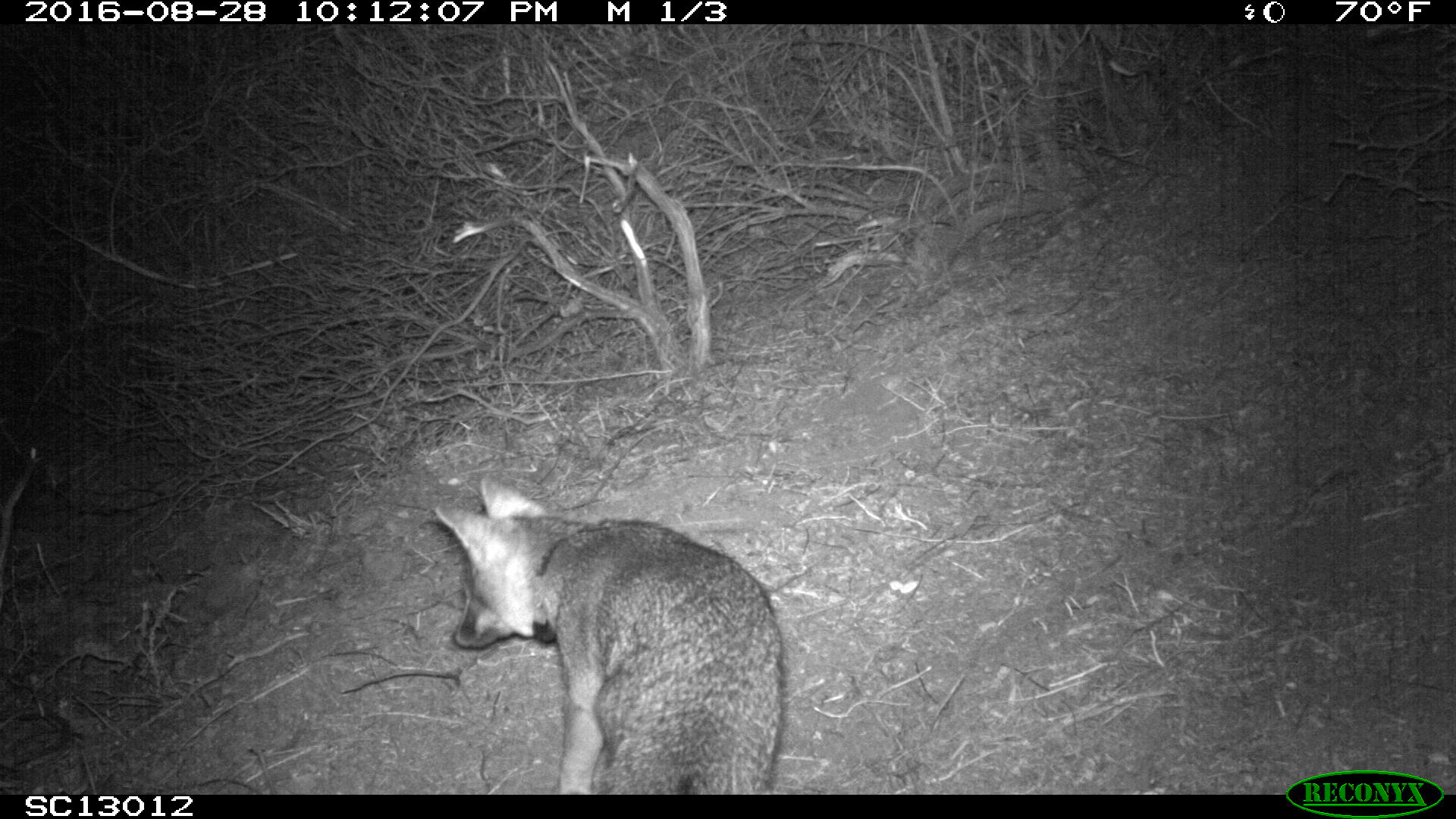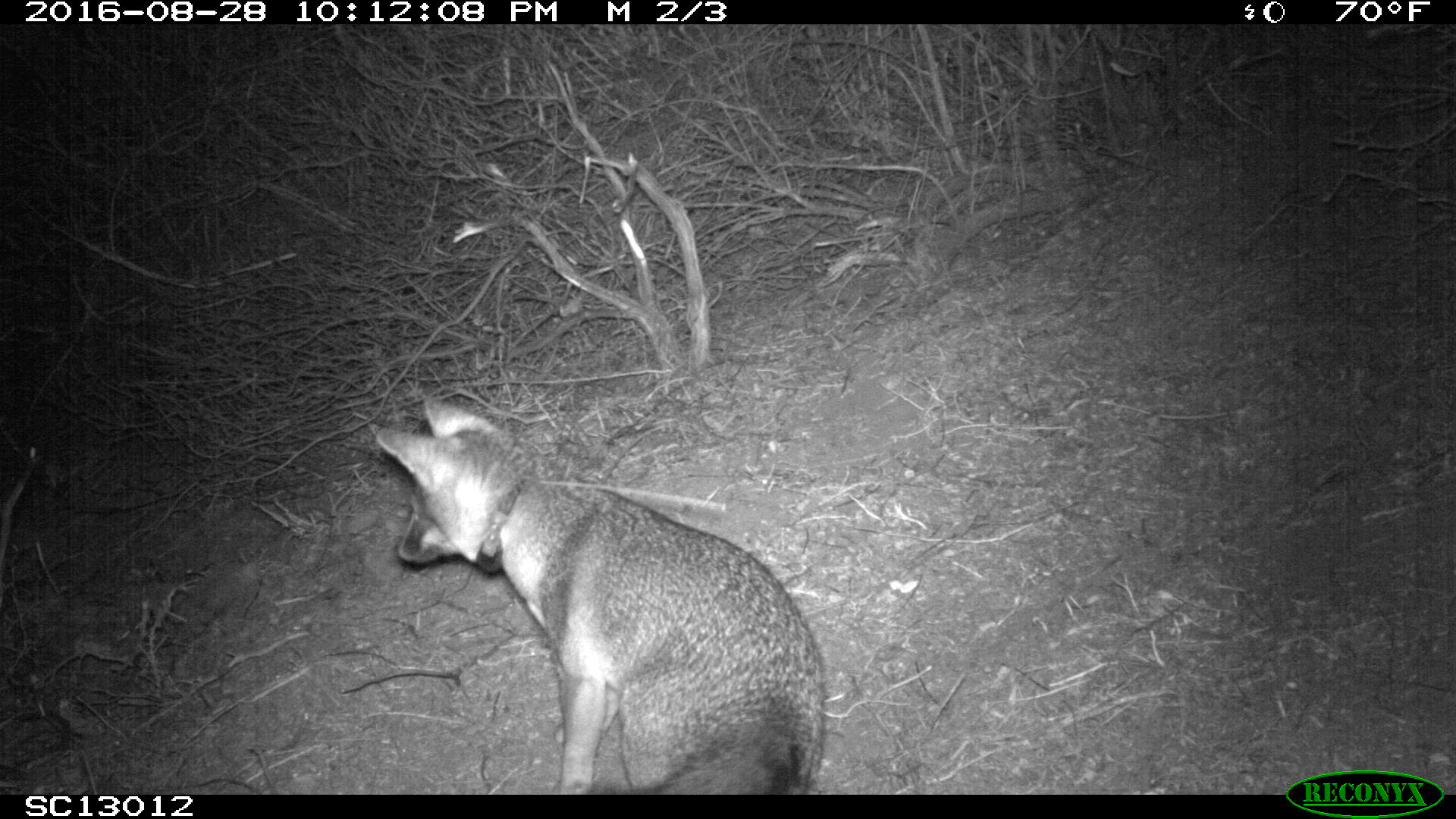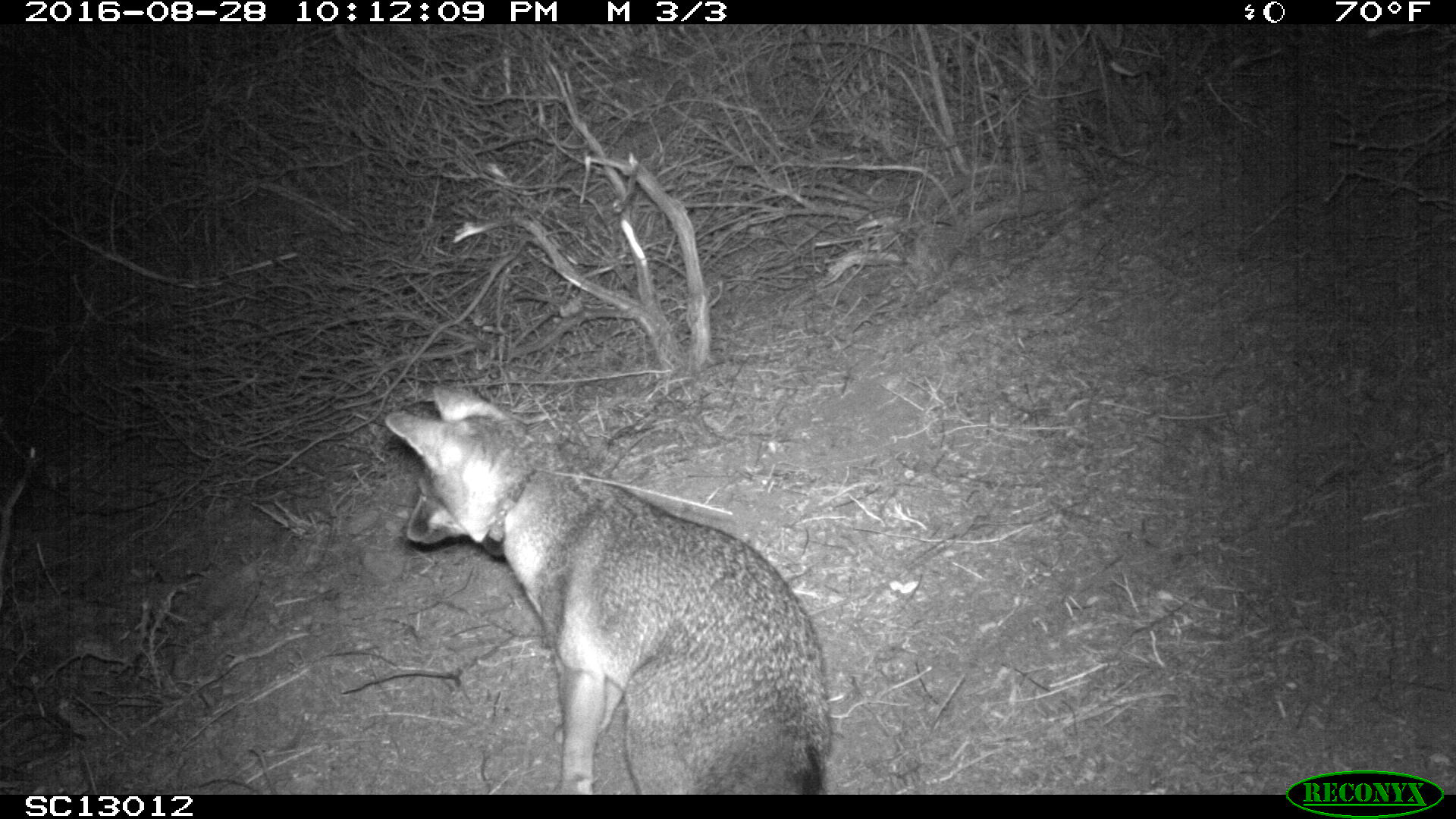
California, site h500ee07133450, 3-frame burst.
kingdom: Animalia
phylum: Chordata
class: Mammalia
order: Carnivora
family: Canidae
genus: Urocyon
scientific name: Urocyon littoralis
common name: island fox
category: fox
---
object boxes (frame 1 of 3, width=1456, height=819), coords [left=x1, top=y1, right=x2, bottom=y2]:
fox: [left=431, top=474, right=786, bottom=792]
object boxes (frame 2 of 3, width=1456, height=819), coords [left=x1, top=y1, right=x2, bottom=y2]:
fox: [left=369, top=398, right=821, bottom=793]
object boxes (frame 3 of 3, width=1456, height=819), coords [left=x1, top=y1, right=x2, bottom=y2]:
fox: [left=384, top=384, right=830, bottom=794]